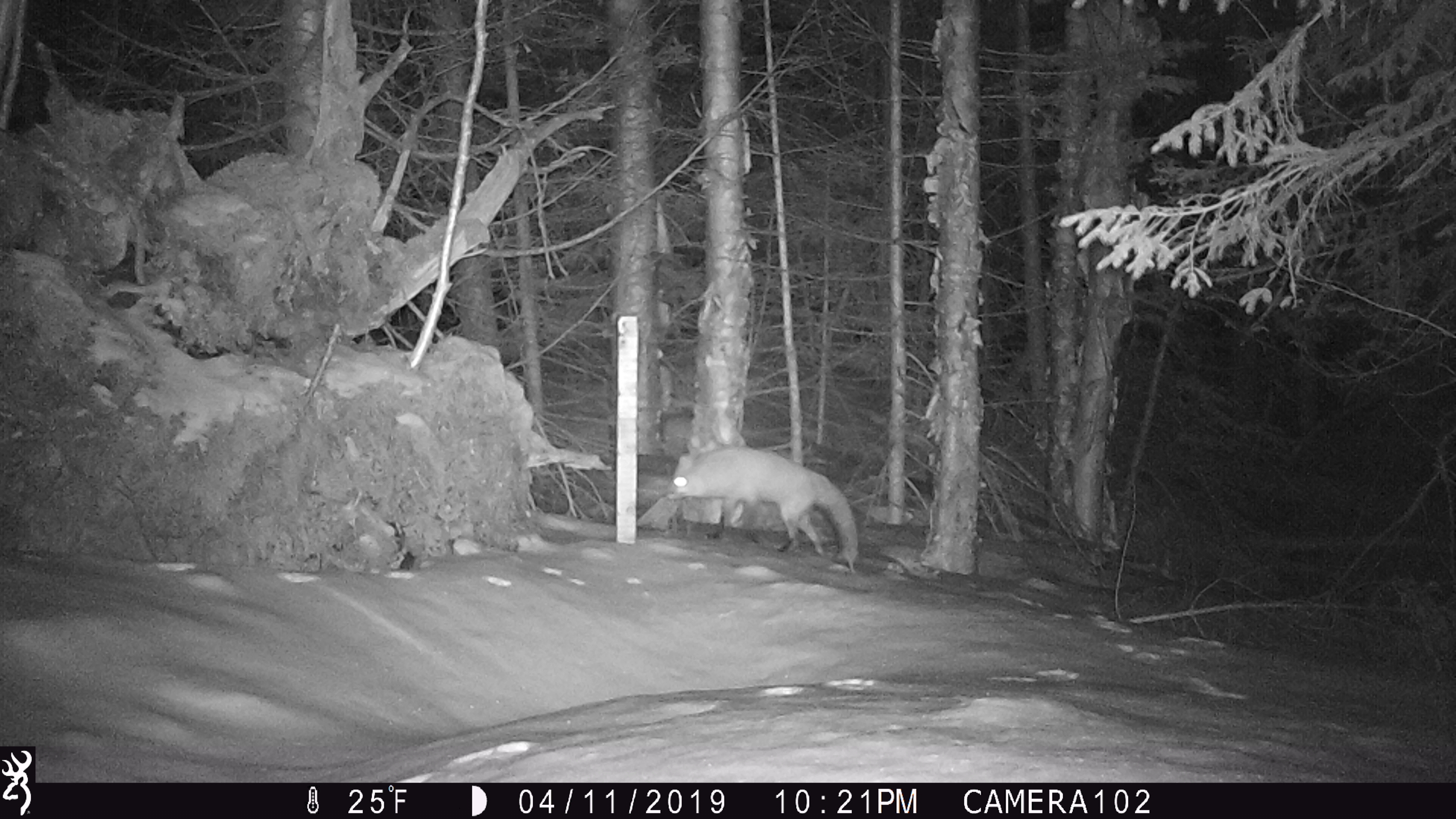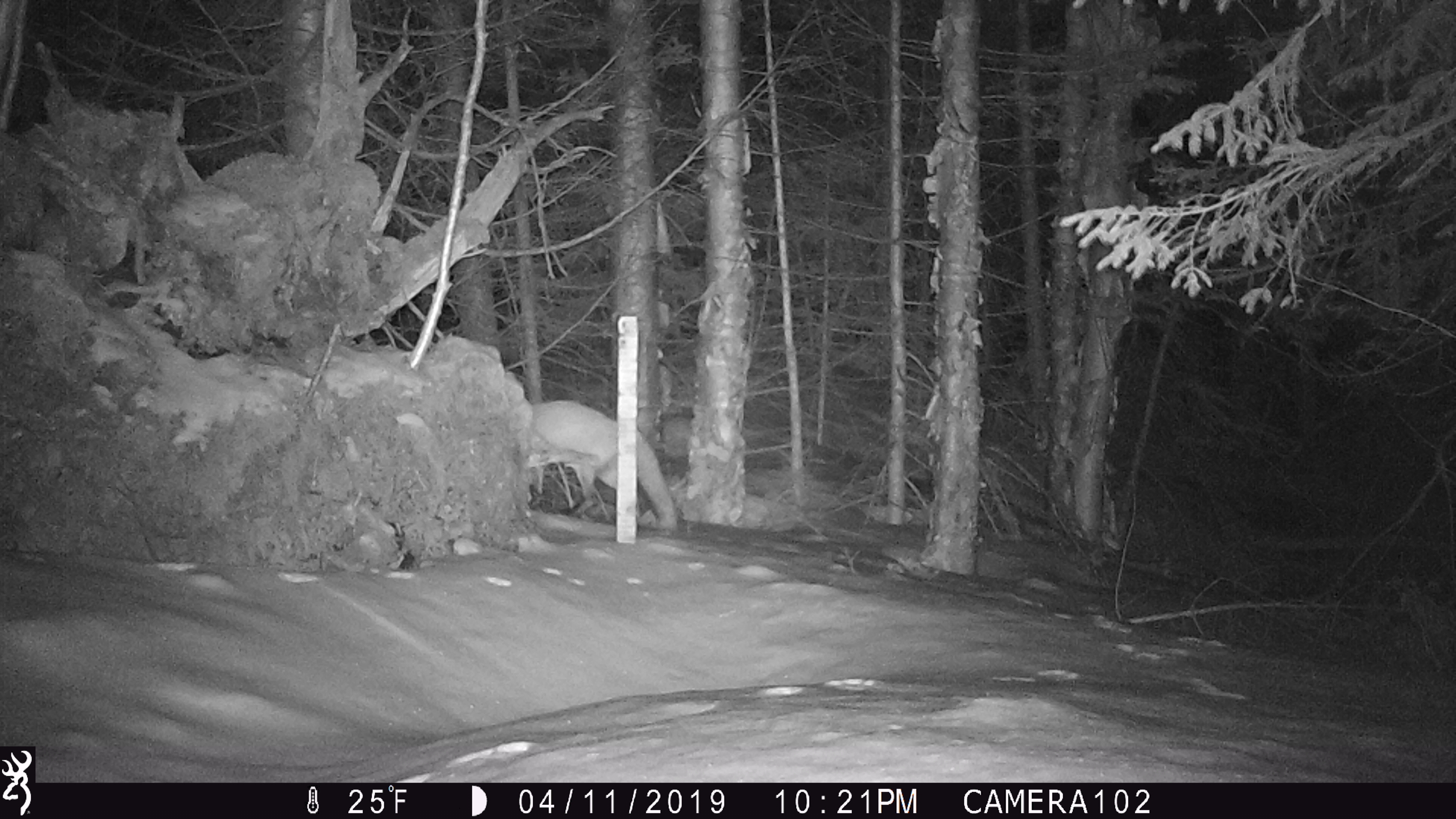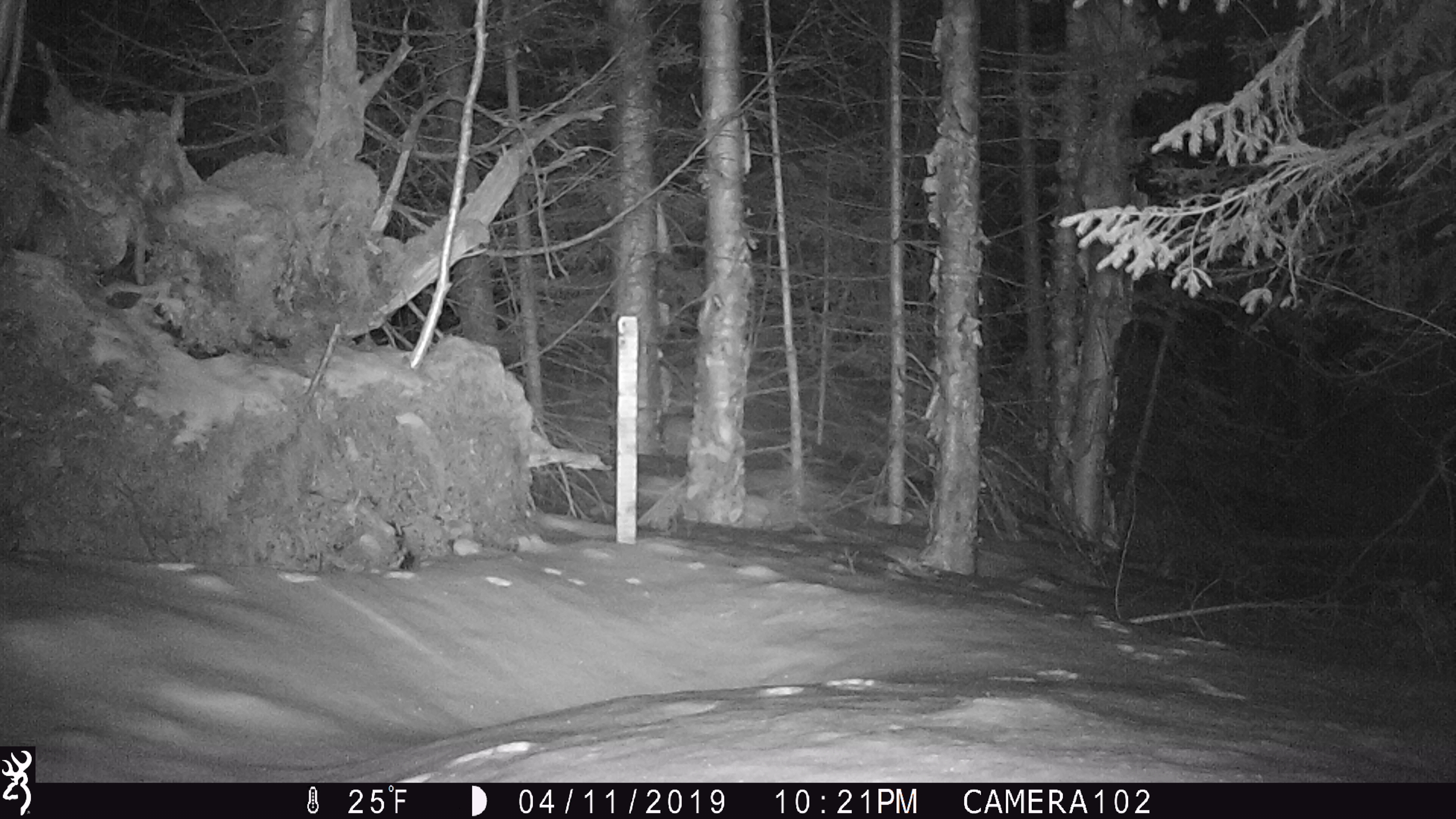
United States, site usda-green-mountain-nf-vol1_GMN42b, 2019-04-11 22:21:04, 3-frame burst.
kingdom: Animalia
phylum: Chordata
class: Mammalia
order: Carnivora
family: Canidae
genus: Vulpes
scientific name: Vulpes vulpes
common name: red fox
Red fox (Vulpes vulpes).